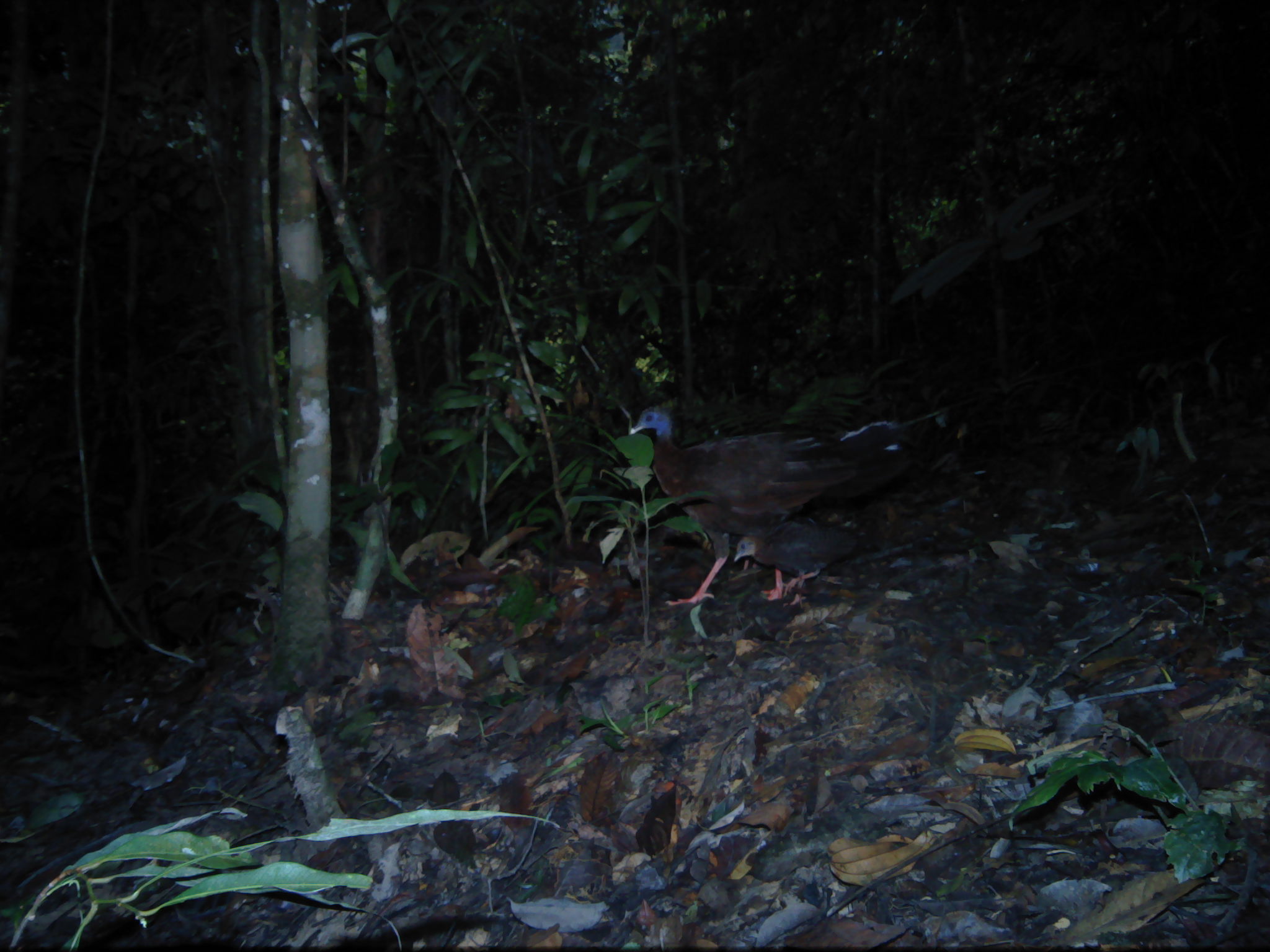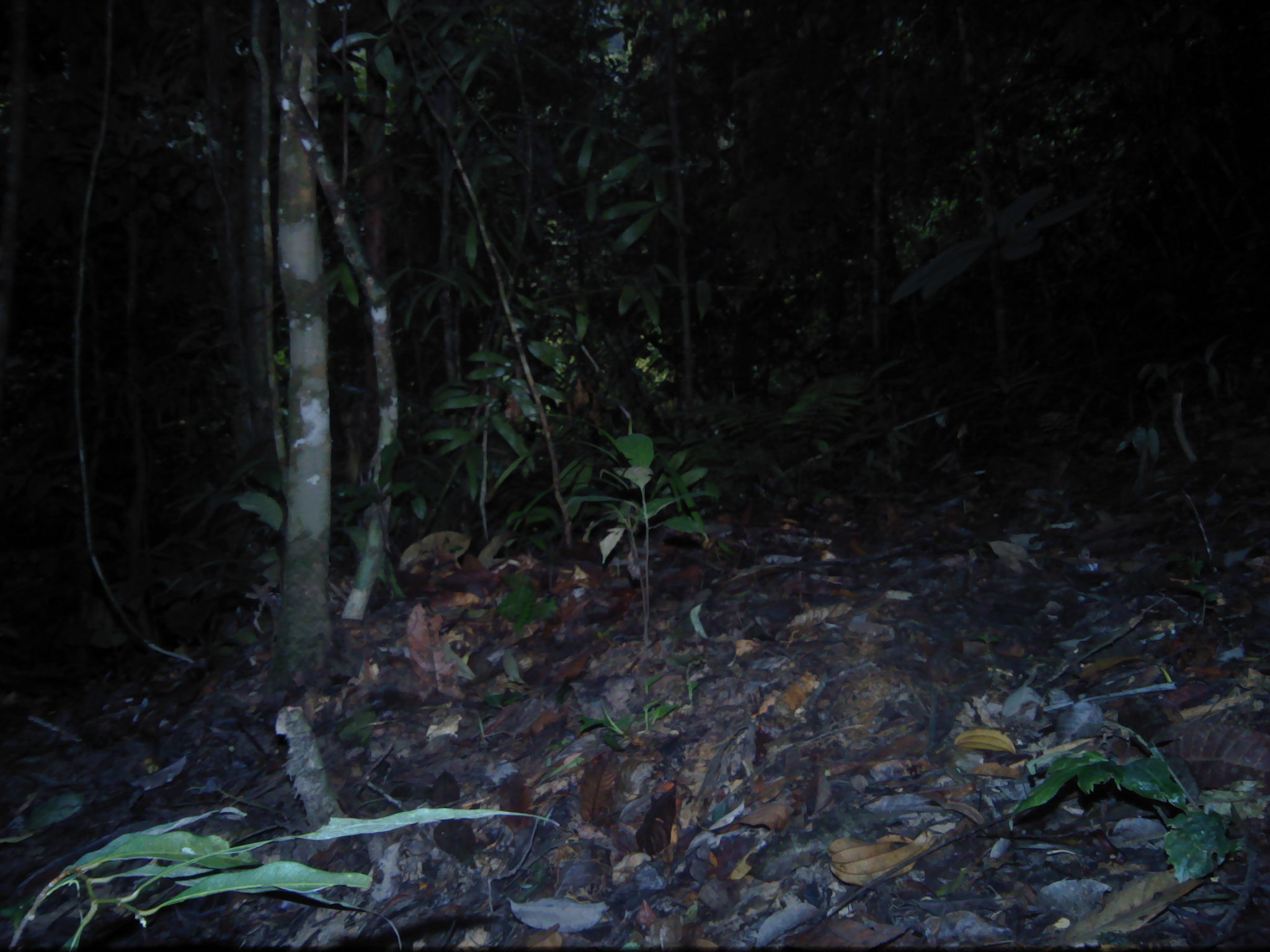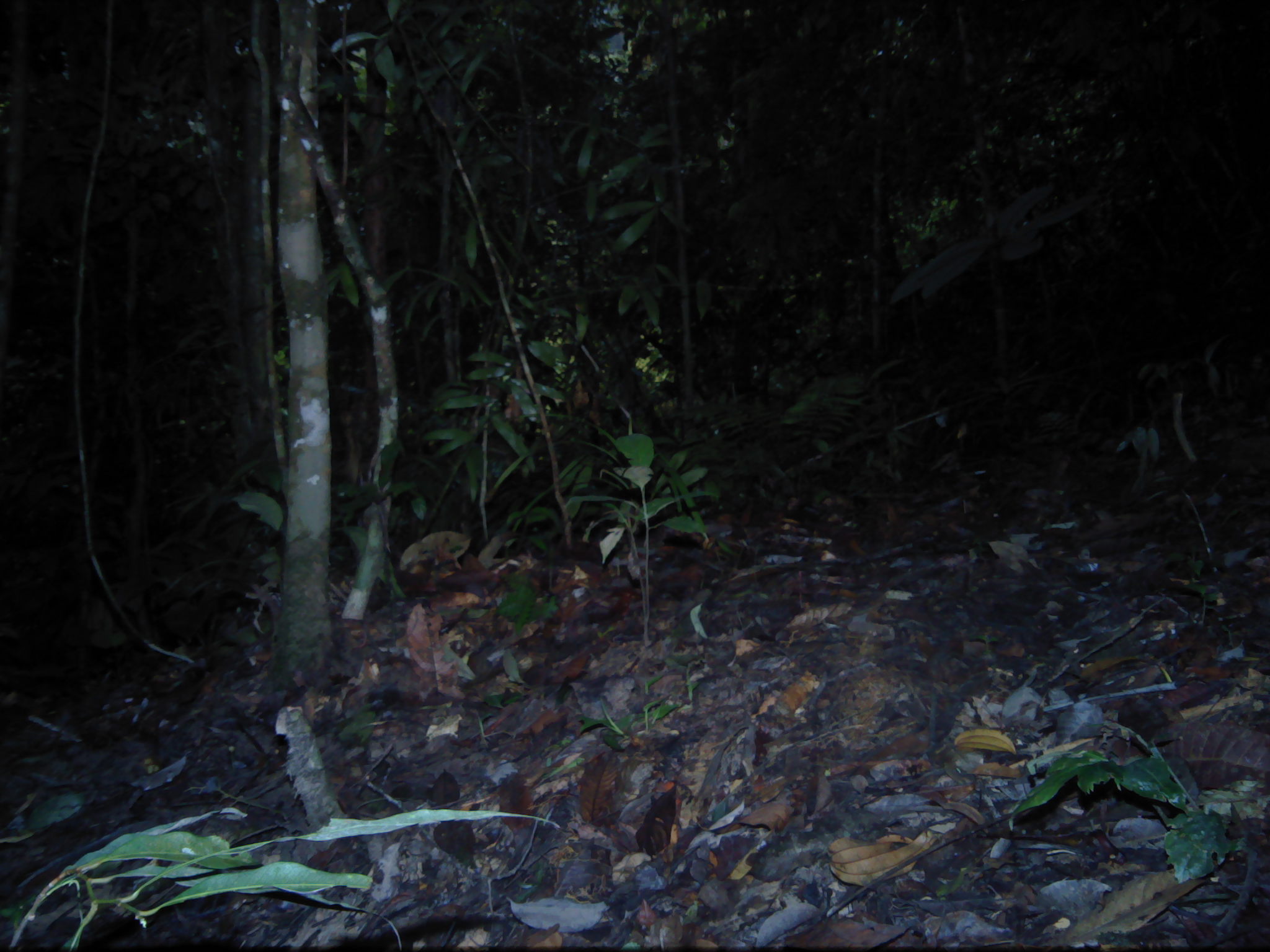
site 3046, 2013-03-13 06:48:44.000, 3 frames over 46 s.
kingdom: Animalia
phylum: Chordata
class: Aves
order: Galliformes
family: Phasianidae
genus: Argusianus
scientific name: Argusianus argus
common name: great argus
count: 1